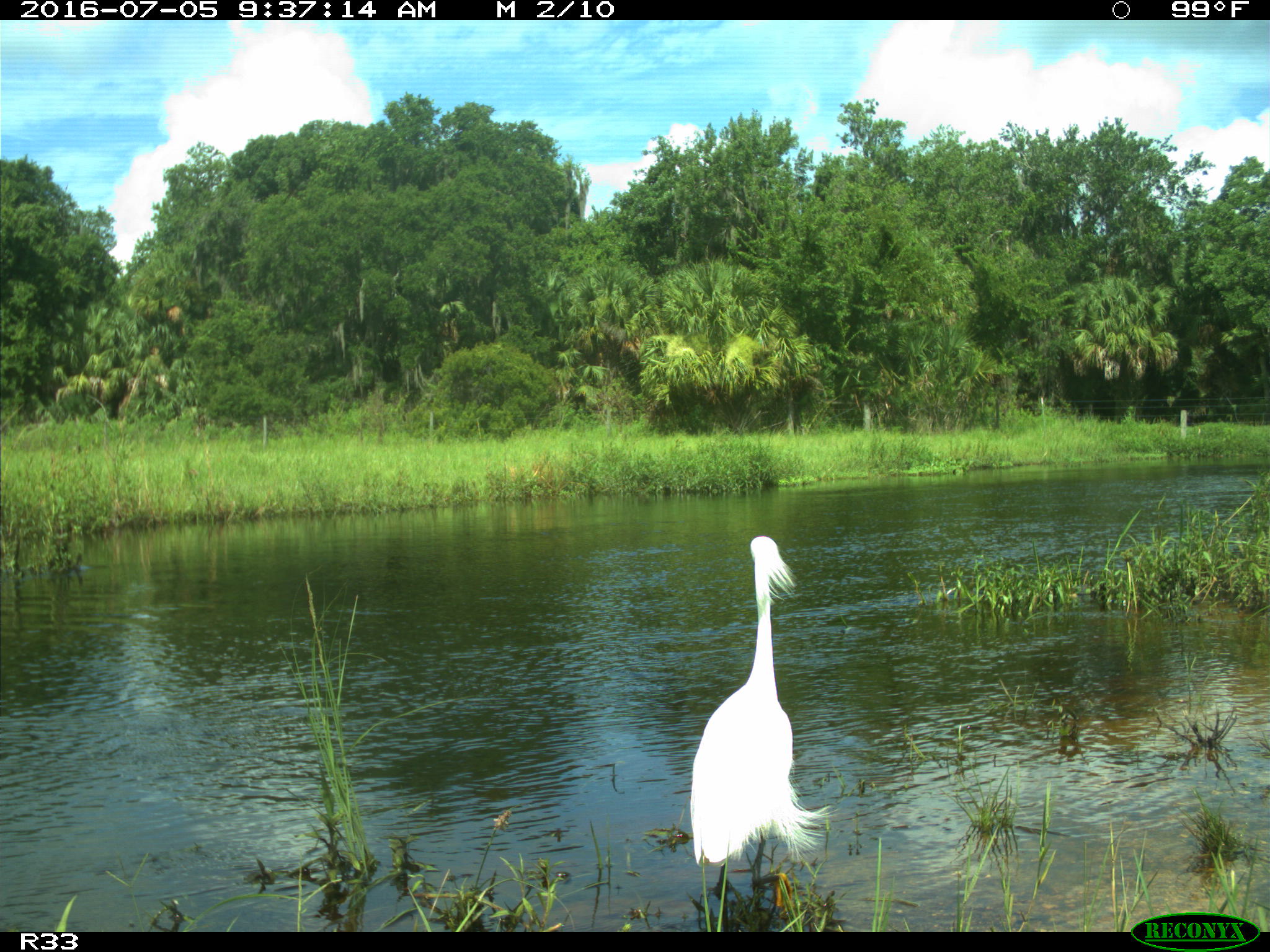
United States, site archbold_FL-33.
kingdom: Animalia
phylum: Chordata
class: Aves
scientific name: Aves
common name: birds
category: unidentified bird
Unidentified bird (birds) (Aves).